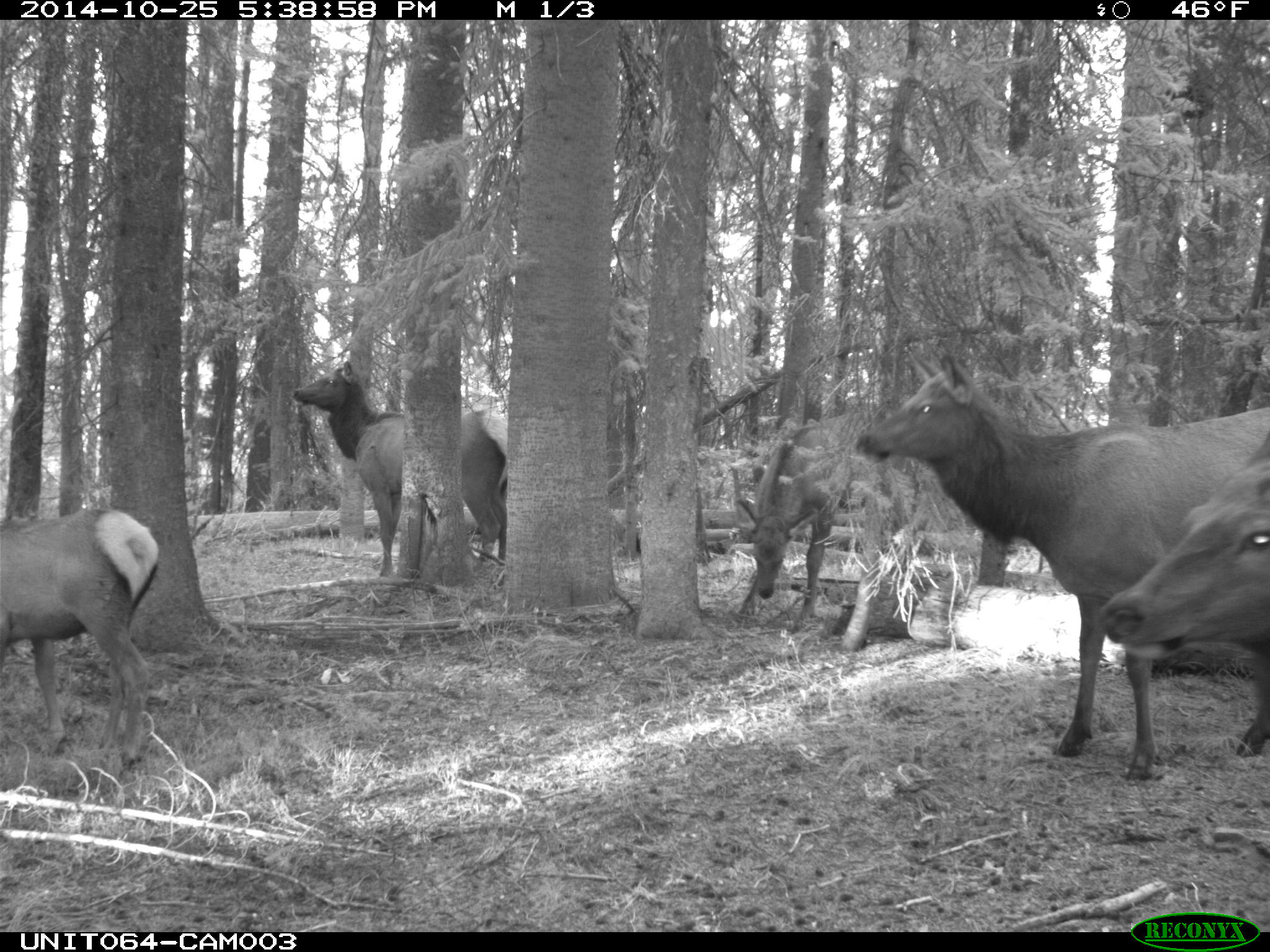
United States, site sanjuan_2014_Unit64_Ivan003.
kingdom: Animalia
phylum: Chordata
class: Mammalia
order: Artiodactyla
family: Cervidae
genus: Cervus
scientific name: Cervus elaphus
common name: red deer